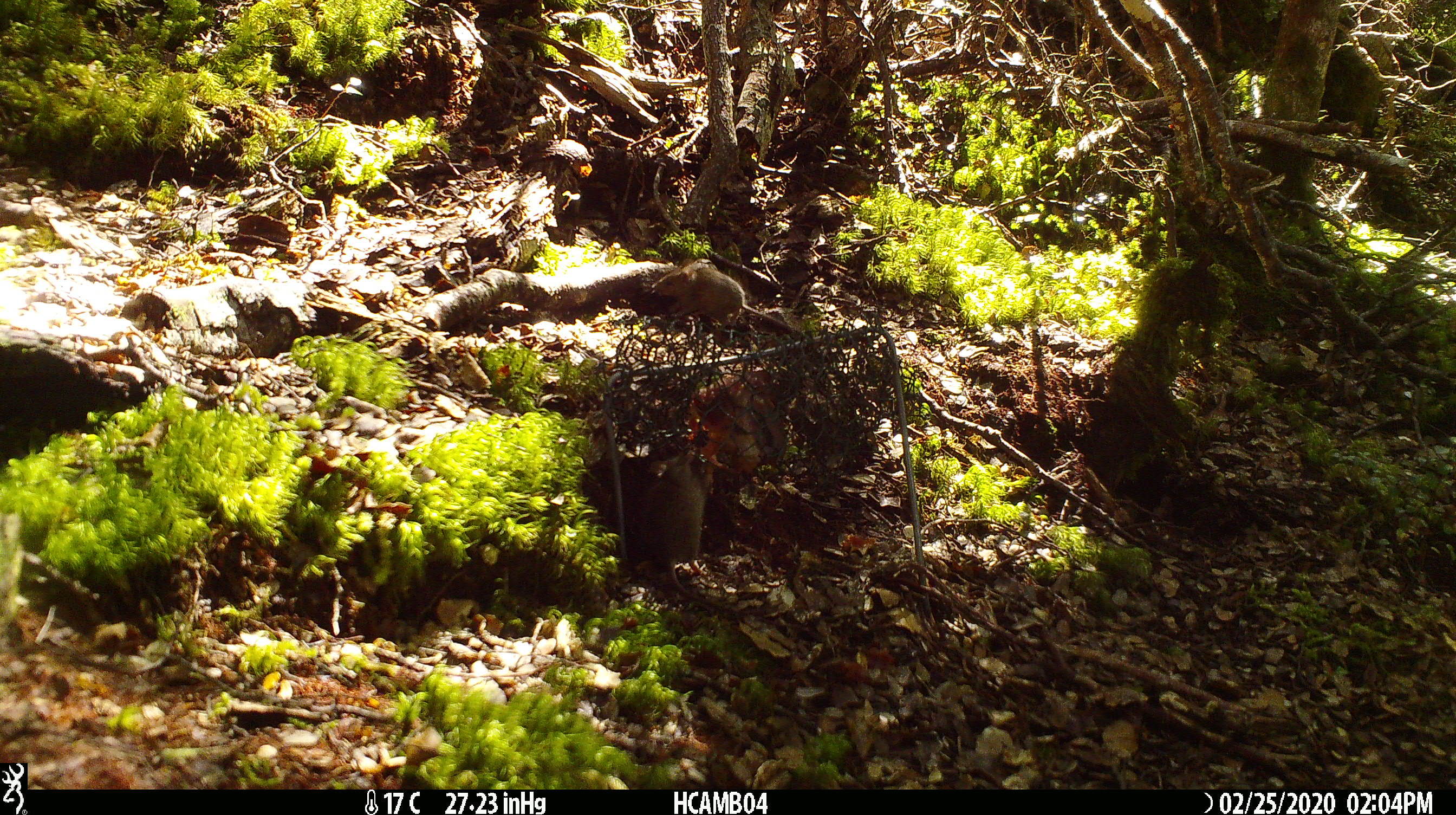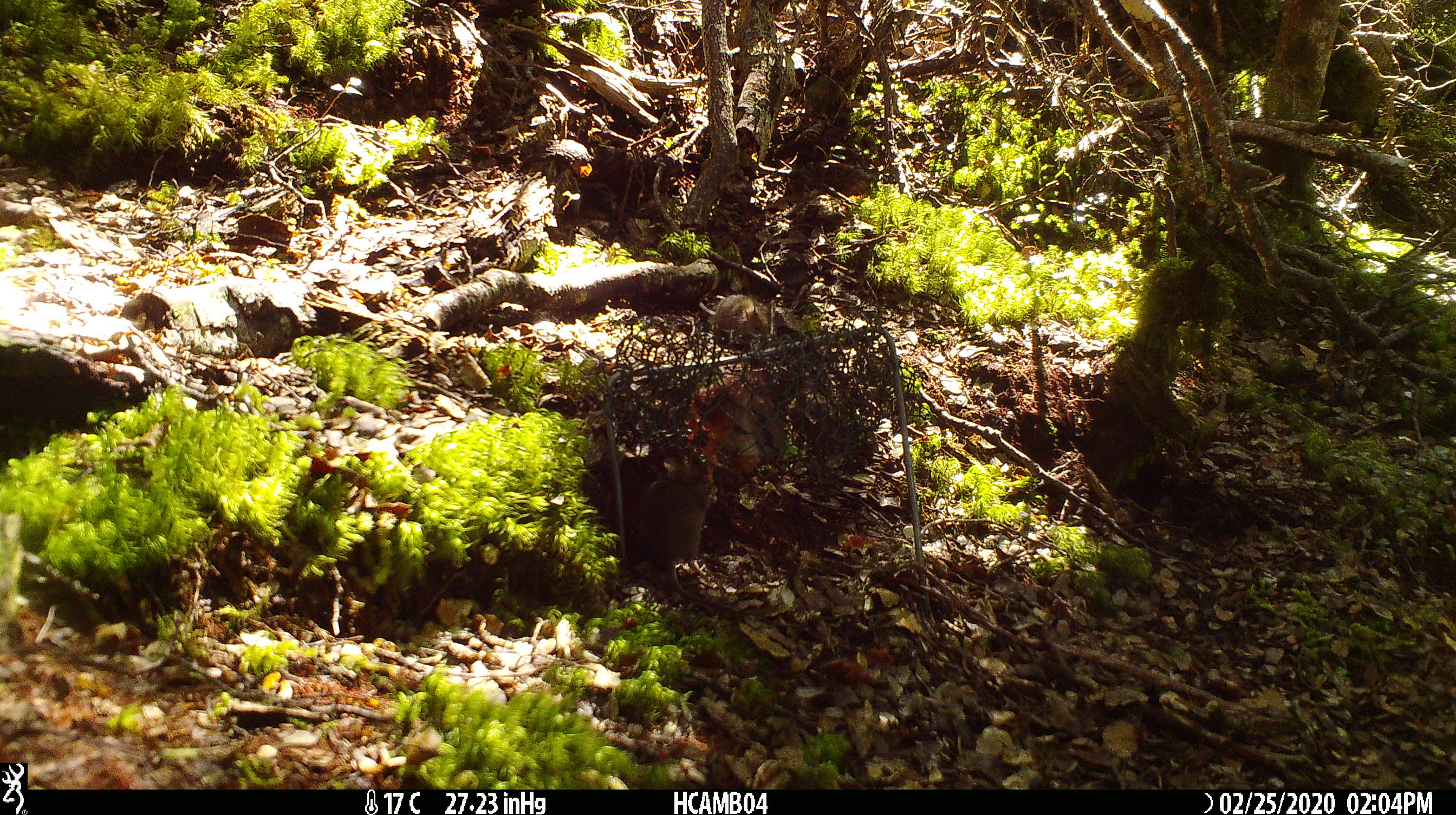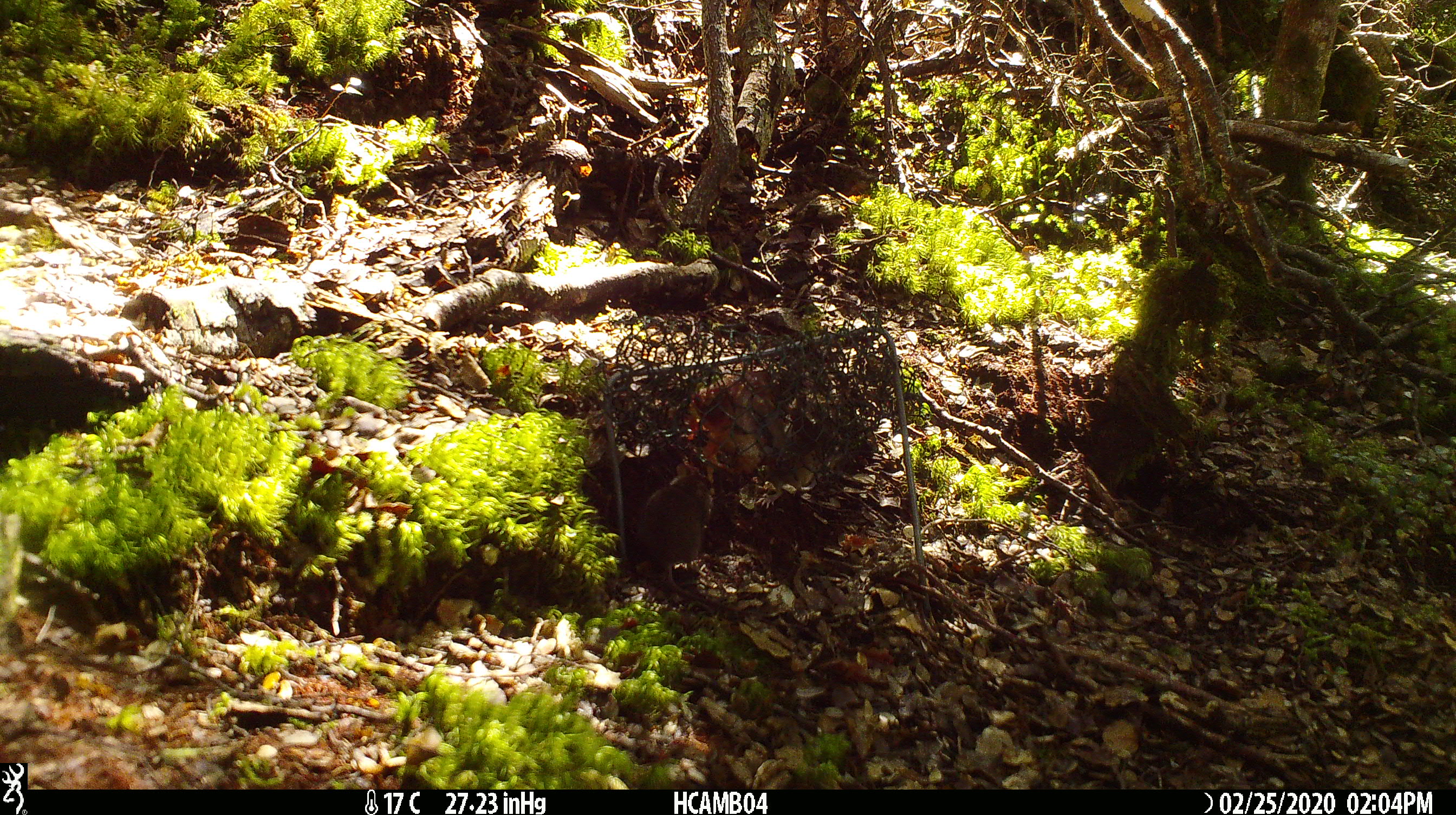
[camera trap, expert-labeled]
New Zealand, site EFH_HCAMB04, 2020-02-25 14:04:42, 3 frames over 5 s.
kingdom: Animalia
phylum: Chordata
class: Mammalia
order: Rodentia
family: Muridae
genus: Mus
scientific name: Mus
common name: mouse